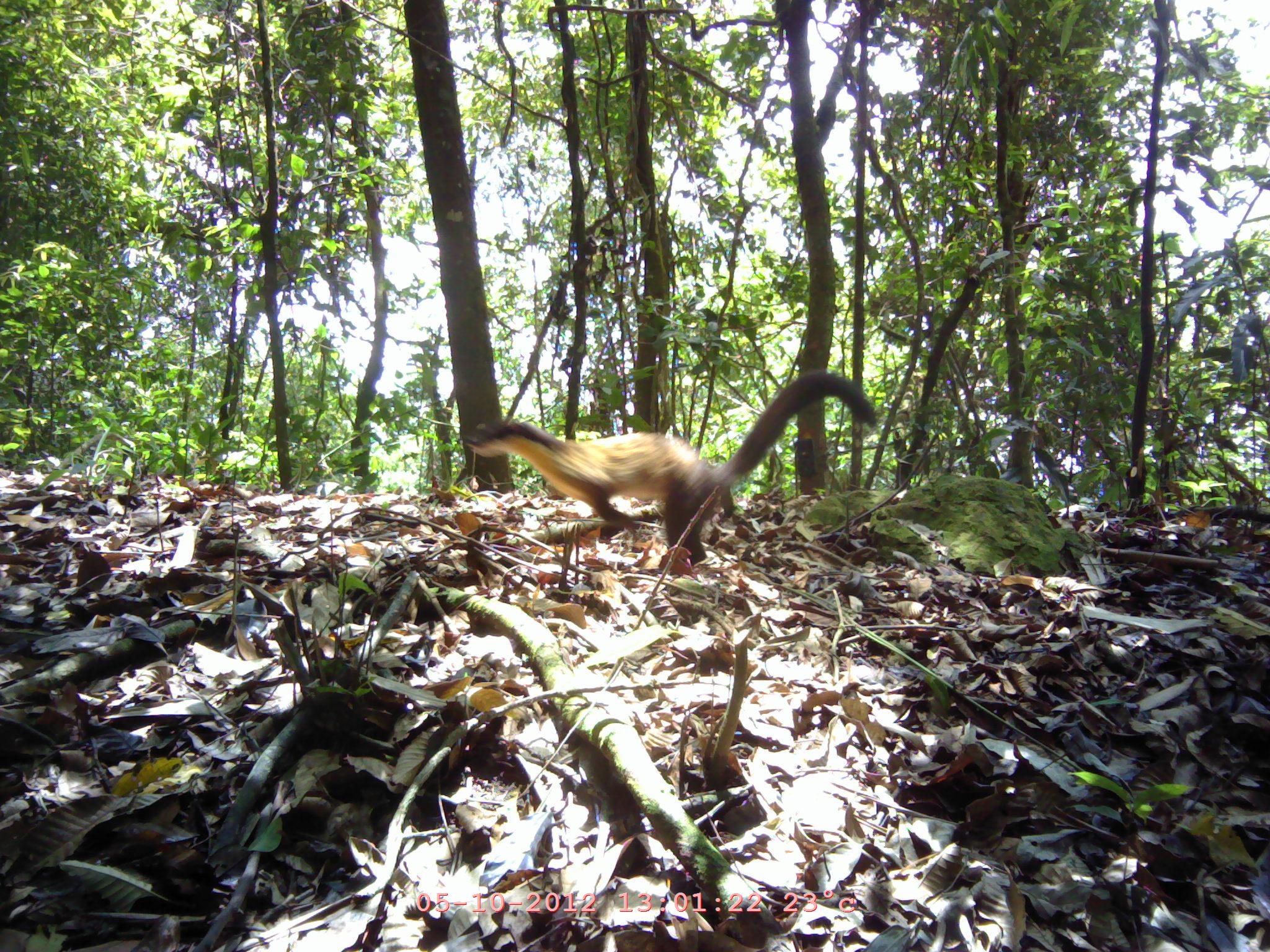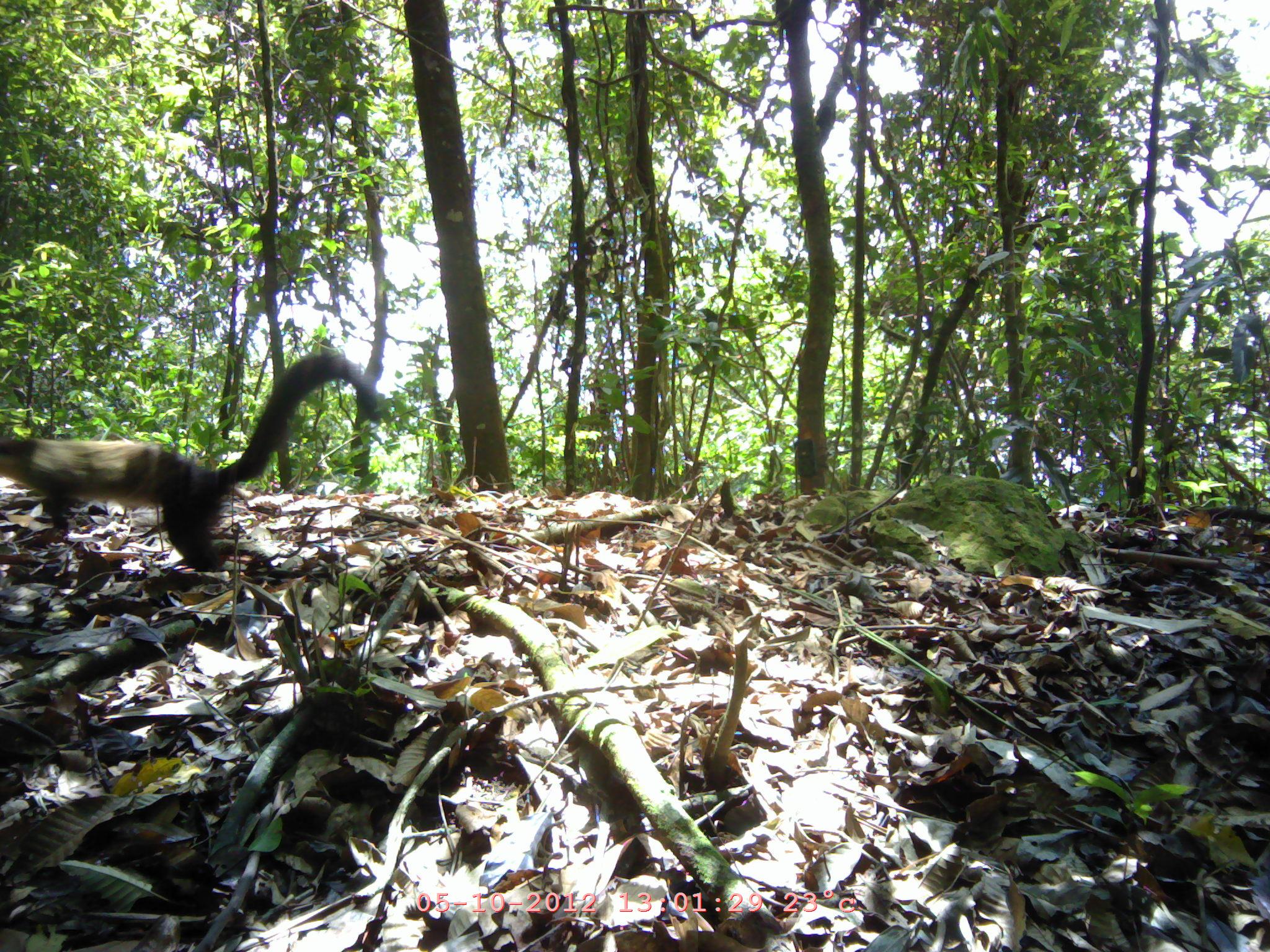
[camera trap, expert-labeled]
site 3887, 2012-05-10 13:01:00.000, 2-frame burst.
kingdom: Animalia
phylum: Chordata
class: Mammalia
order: Carnivora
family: Mustelidae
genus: Martes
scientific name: Martes flavigula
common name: yellow-throated marten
Martes flavigula (yellow-throated marten), count 1.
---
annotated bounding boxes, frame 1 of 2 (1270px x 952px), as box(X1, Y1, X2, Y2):
martes flavigula: box(460, 372, 878, 568)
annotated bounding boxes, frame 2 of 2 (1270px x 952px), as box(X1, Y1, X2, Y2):
martes flavigula: box(0, 351, 379, 574)